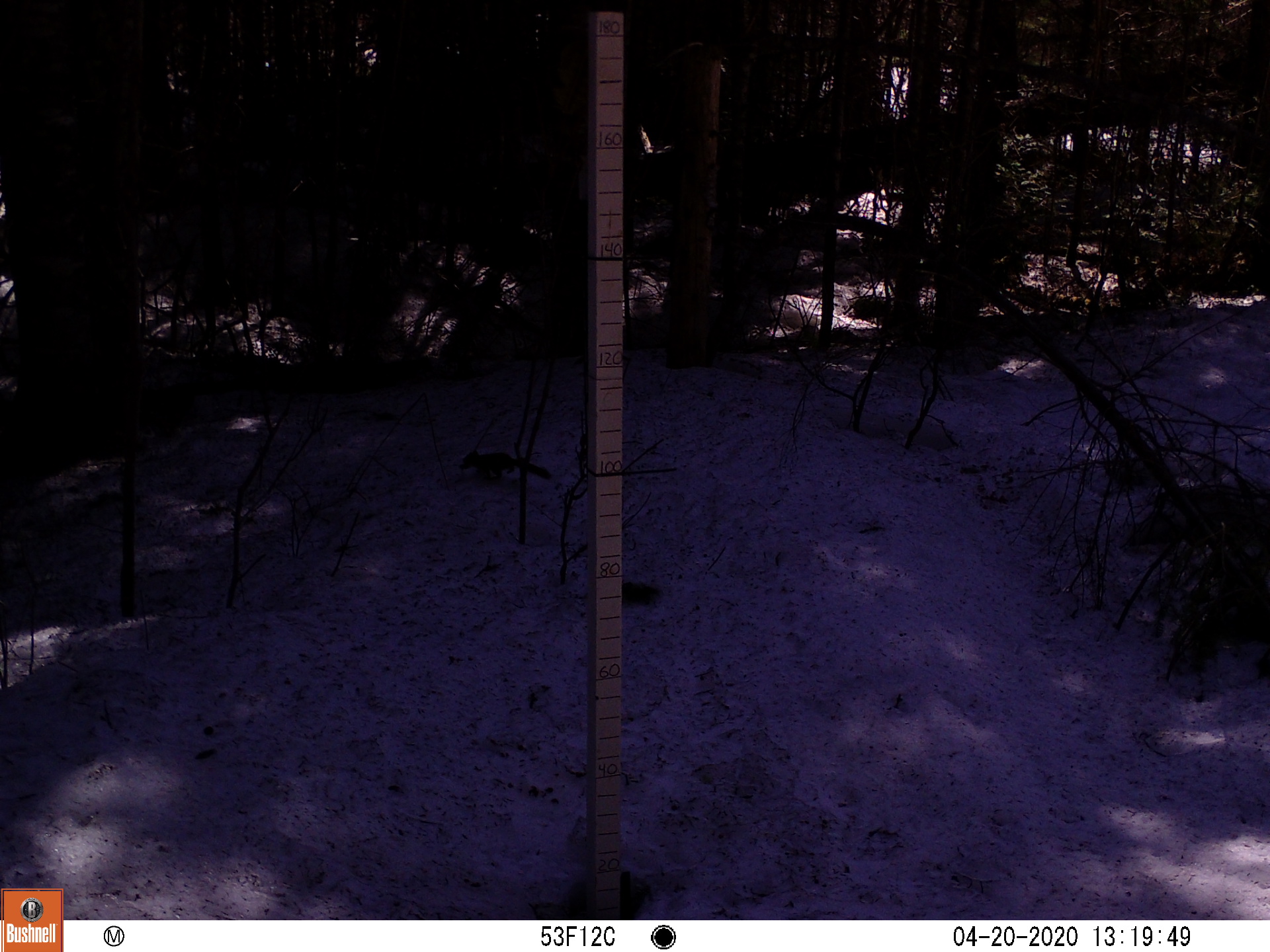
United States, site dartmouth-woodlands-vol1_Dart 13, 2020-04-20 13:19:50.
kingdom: Animalia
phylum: Chordata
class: Mammalia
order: Rodentia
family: Sciuridae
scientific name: Sciuridae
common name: squirrel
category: squirrel sp.